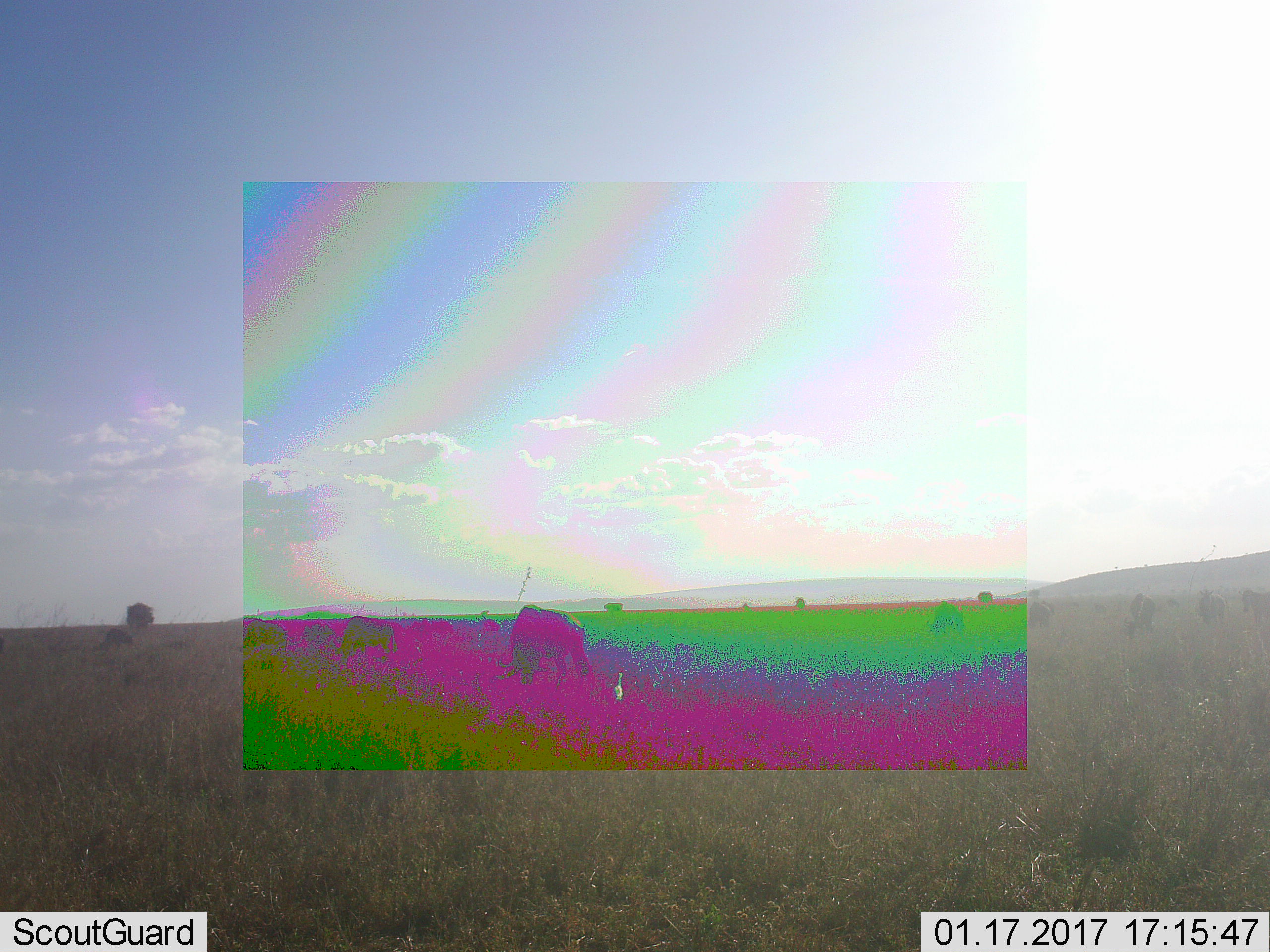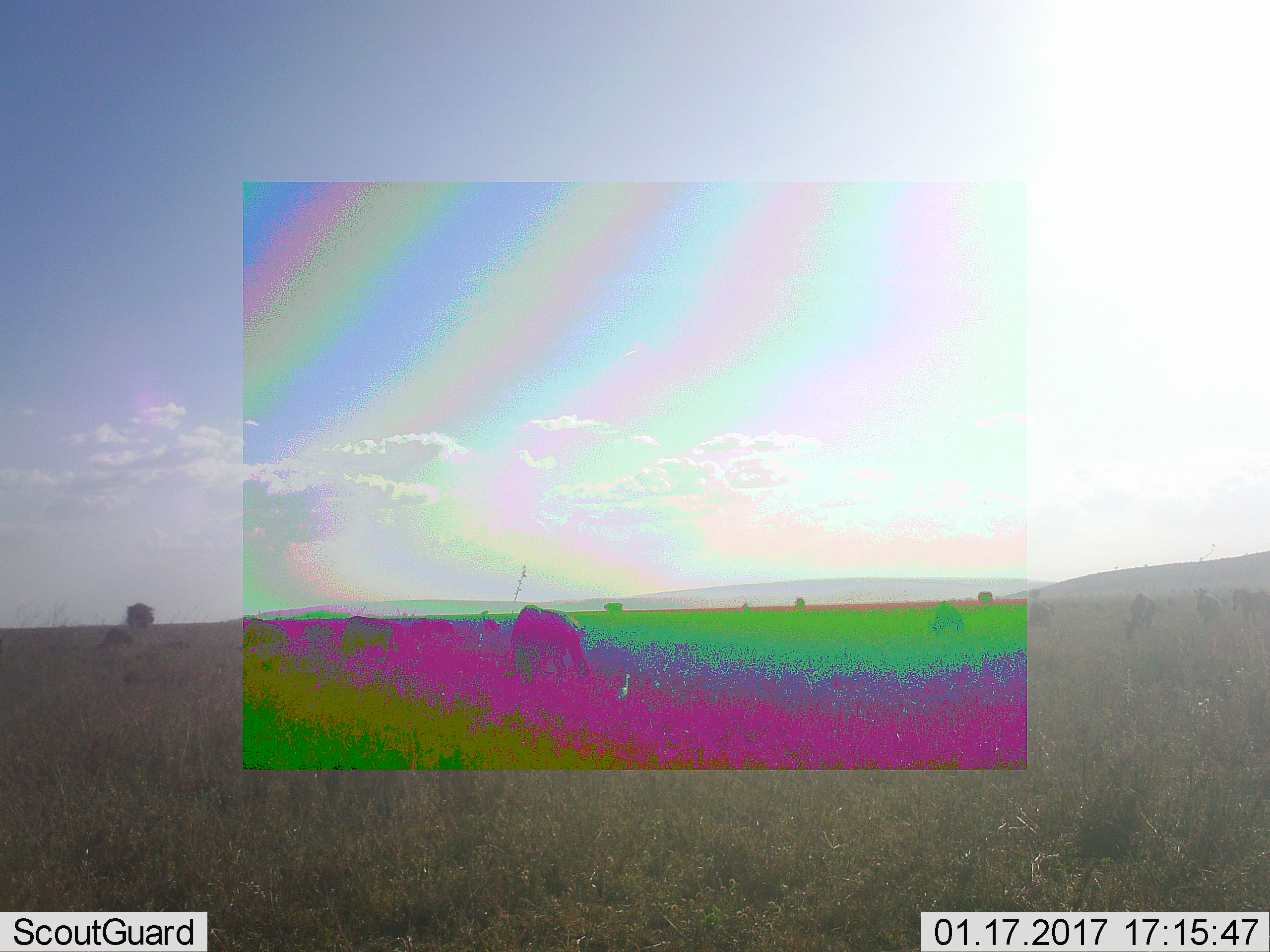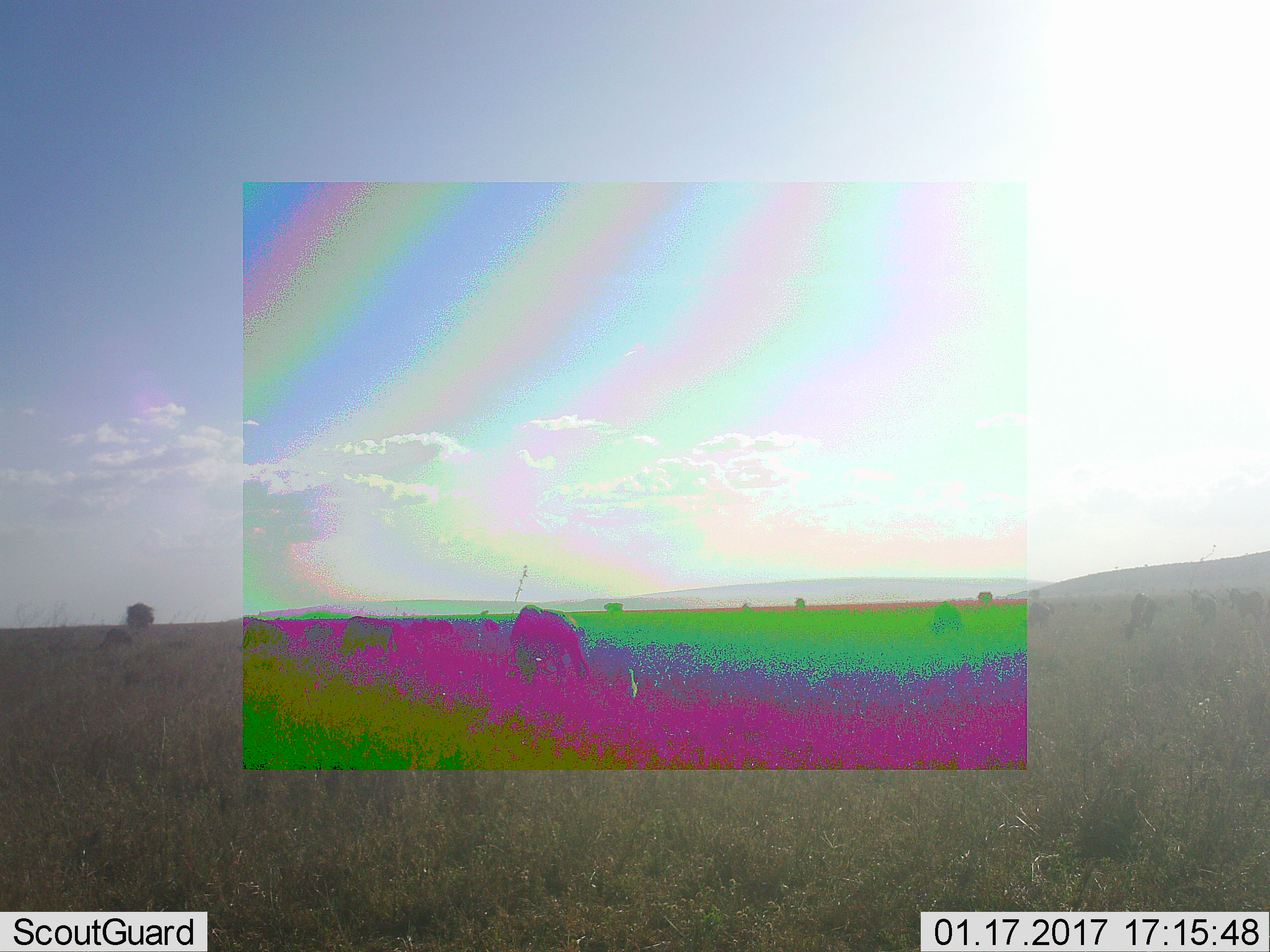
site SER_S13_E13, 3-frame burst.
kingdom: Animalia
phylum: Chordata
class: Mammalia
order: Artiodactyla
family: Bovidae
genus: Connochaetes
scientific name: Connochaetes taurinus taurinus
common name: blue wildebeest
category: wildebeestblue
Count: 8.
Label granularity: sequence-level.